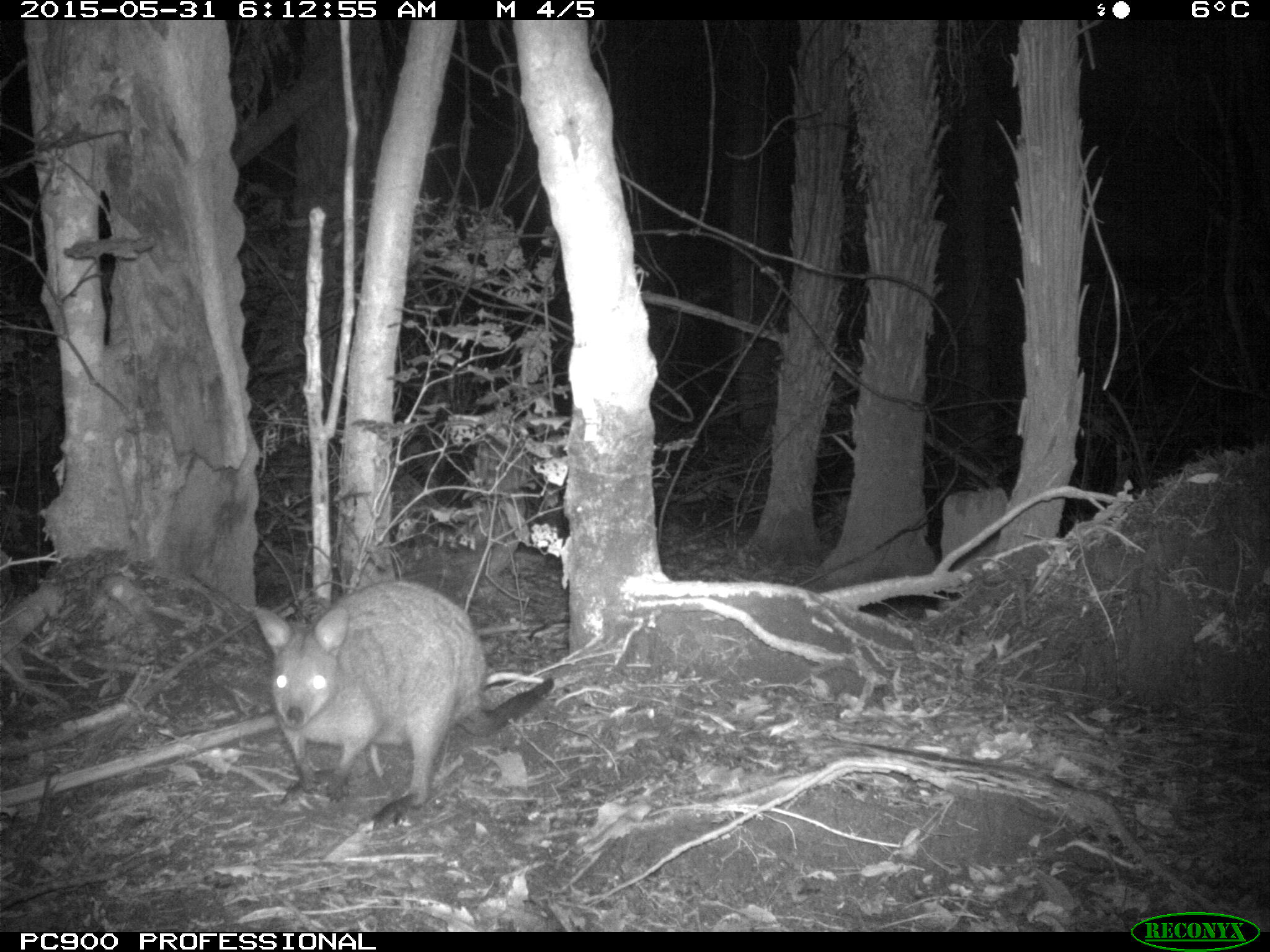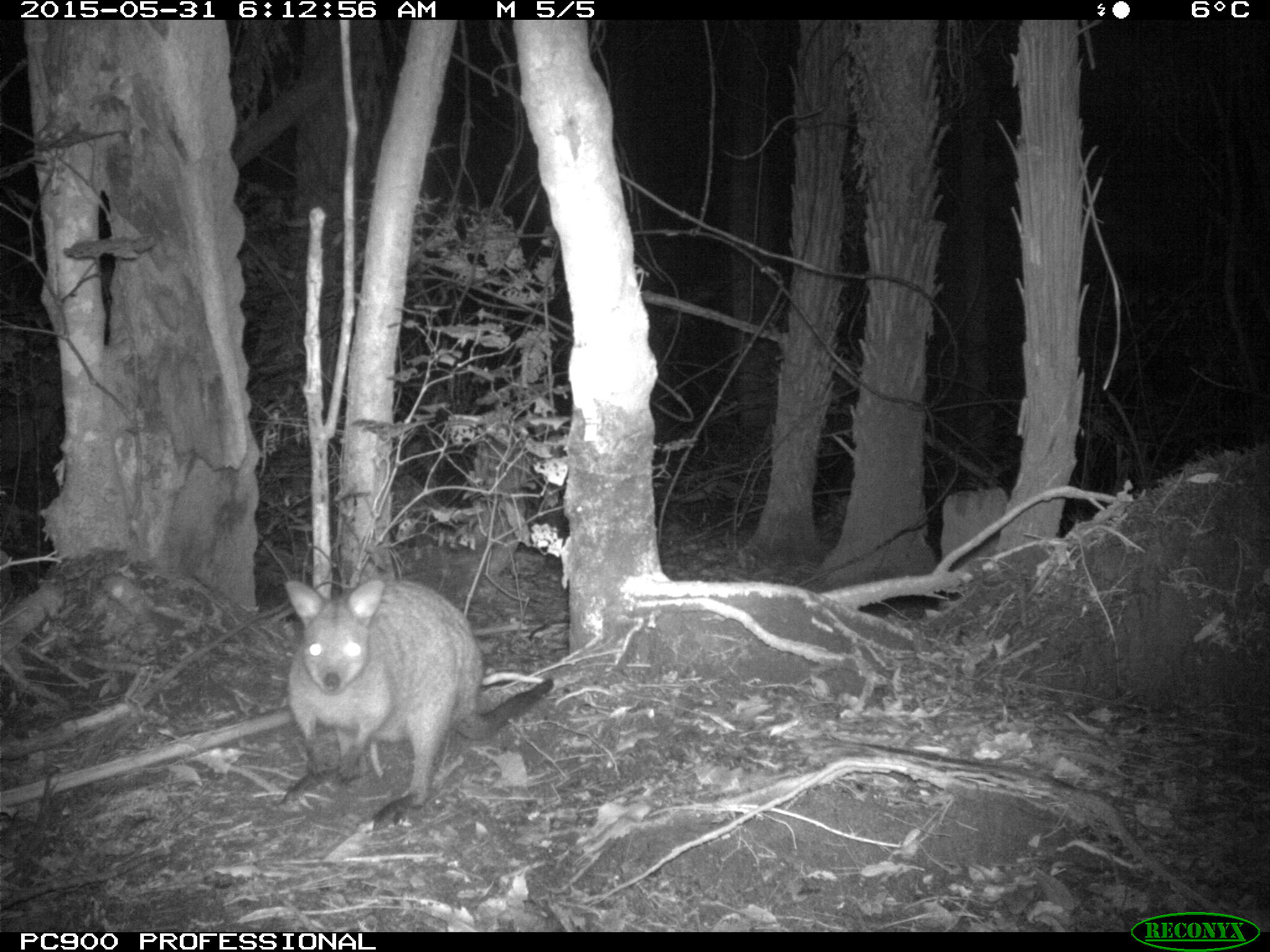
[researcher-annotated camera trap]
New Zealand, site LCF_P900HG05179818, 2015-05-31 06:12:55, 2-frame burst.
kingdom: Animalia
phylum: Chordata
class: Mammalia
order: Diprotodontia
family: Macropodidae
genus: Notamacropus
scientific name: Notamacropus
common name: wallaby